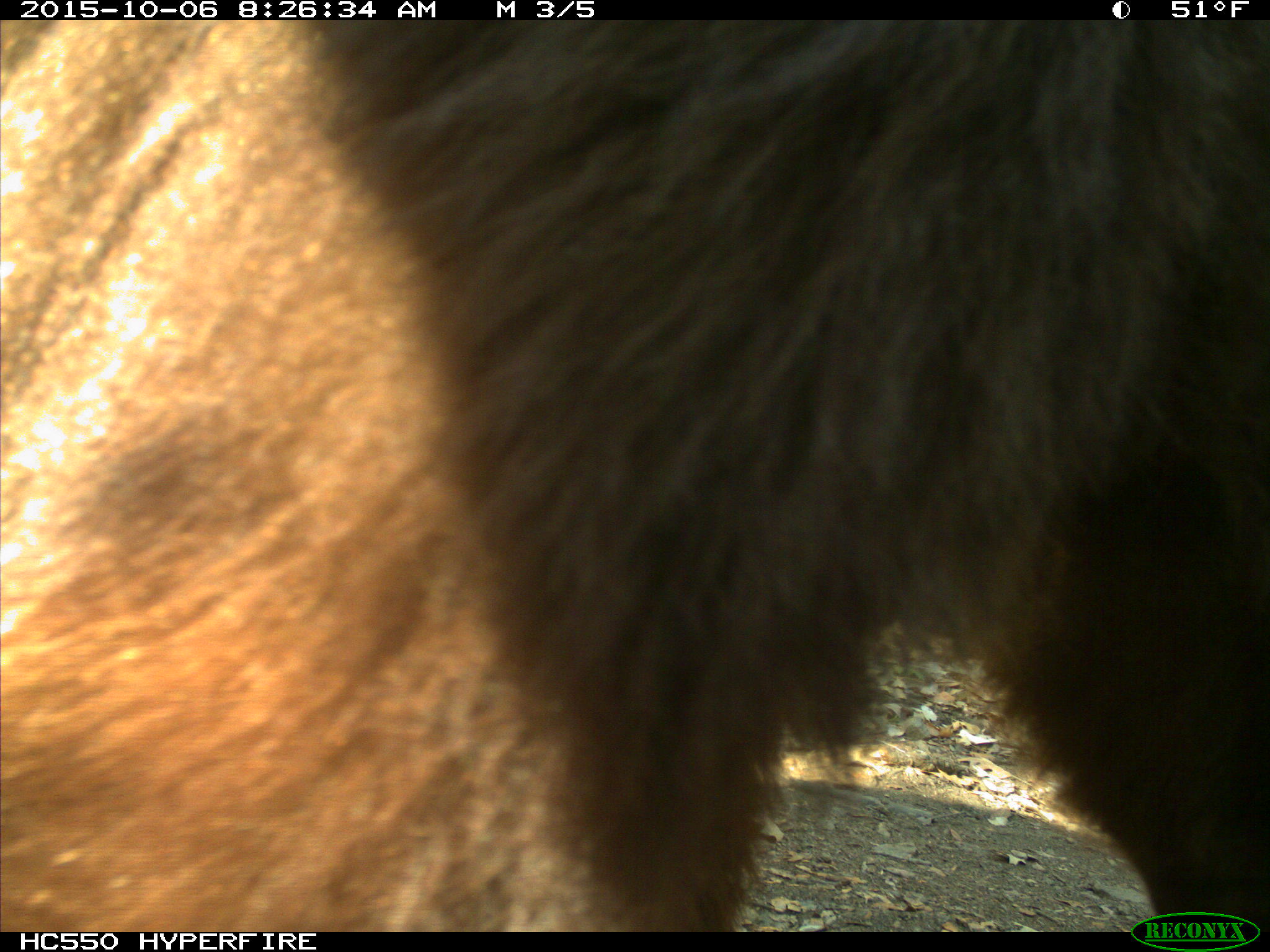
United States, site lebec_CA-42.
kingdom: Animalia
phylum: Chordata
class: Mammalia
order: Carnivora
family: Ursidae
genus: Ursus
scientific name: Ursus americanus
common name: american black bear